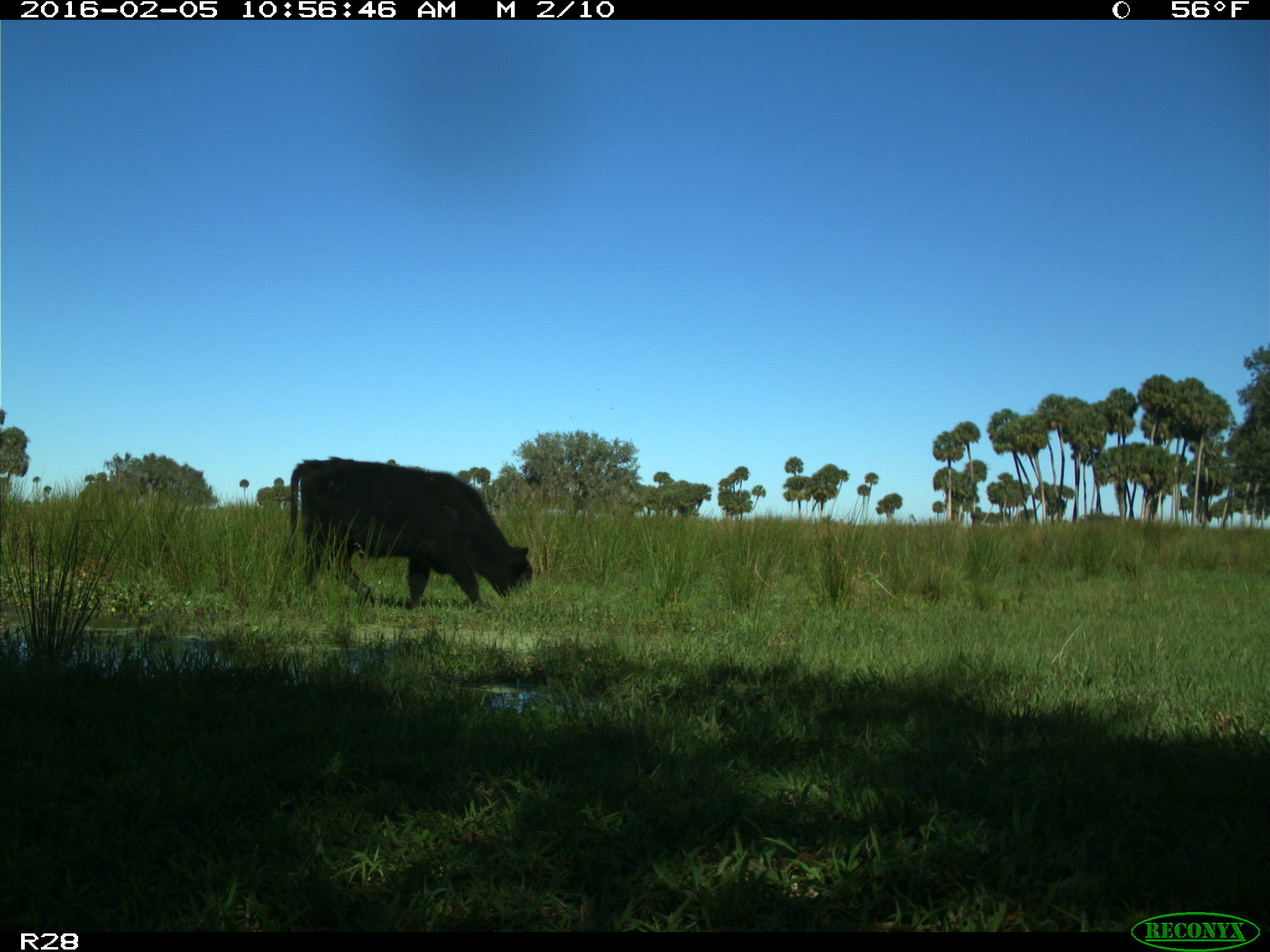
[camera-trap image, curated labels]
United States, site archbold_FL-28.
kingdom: Animalia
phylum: Chordata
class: Mammalia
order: Artiodactyla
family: Bovidae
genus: Bos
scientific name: Bos taurus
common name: domestic cow